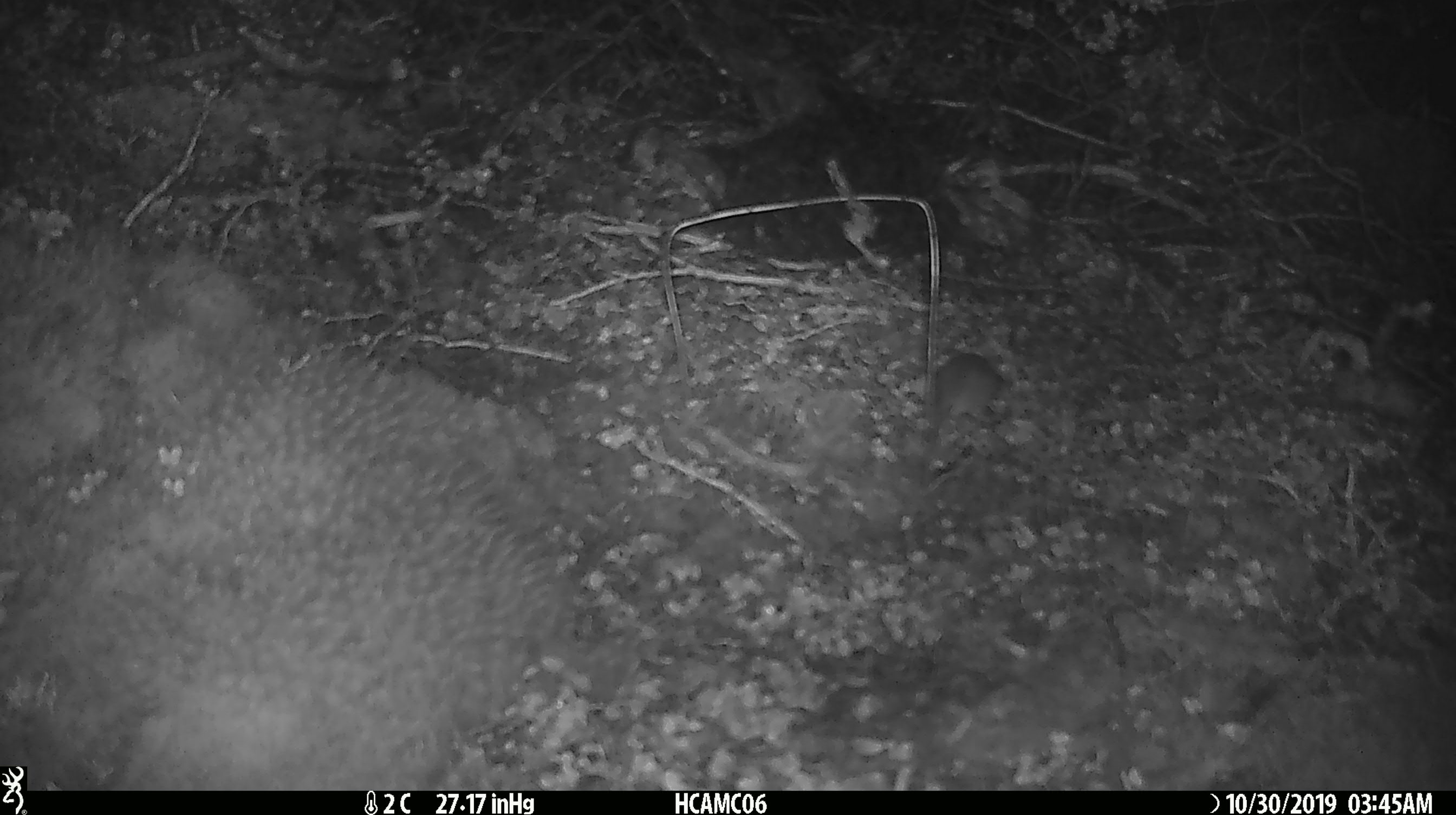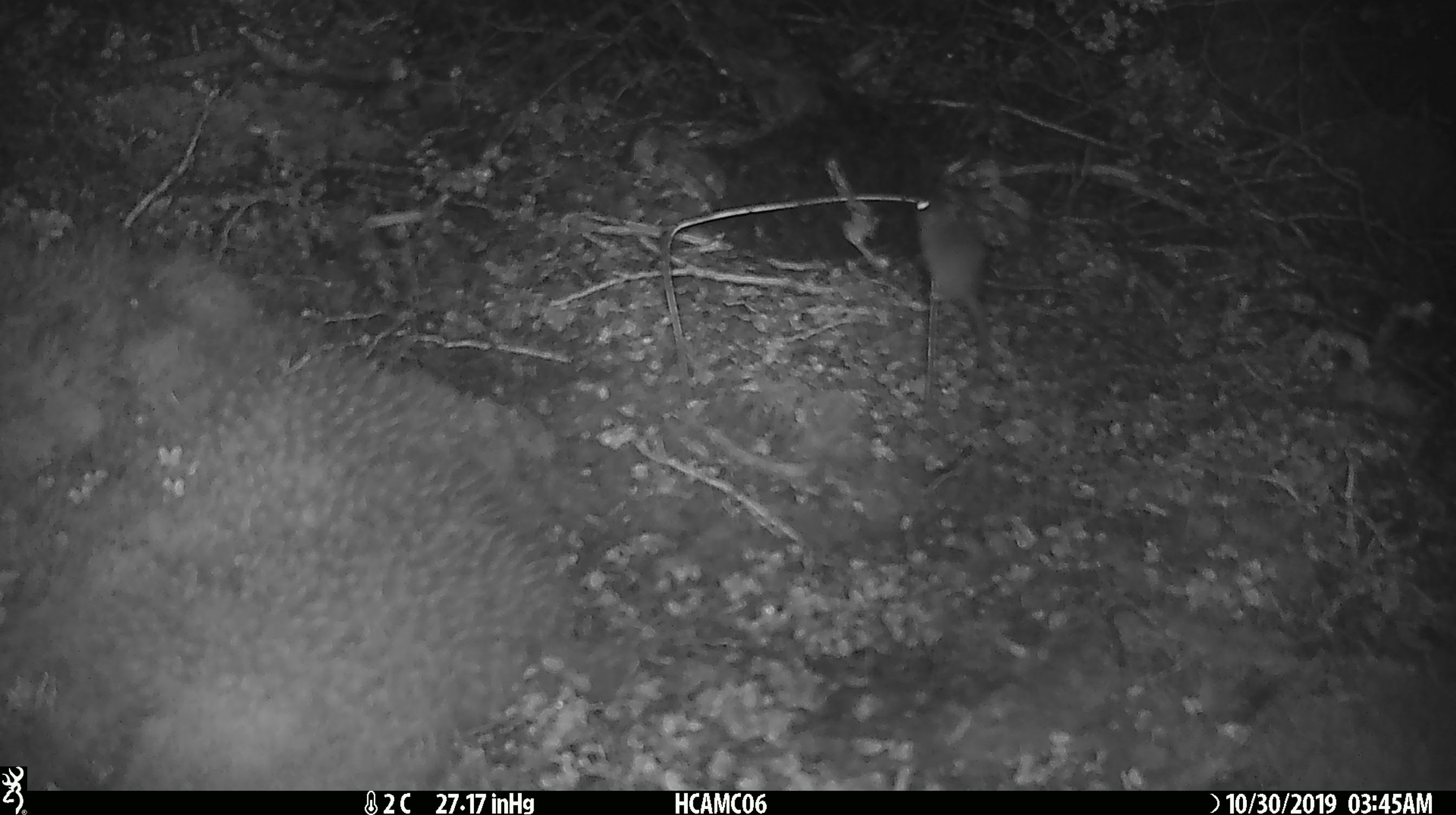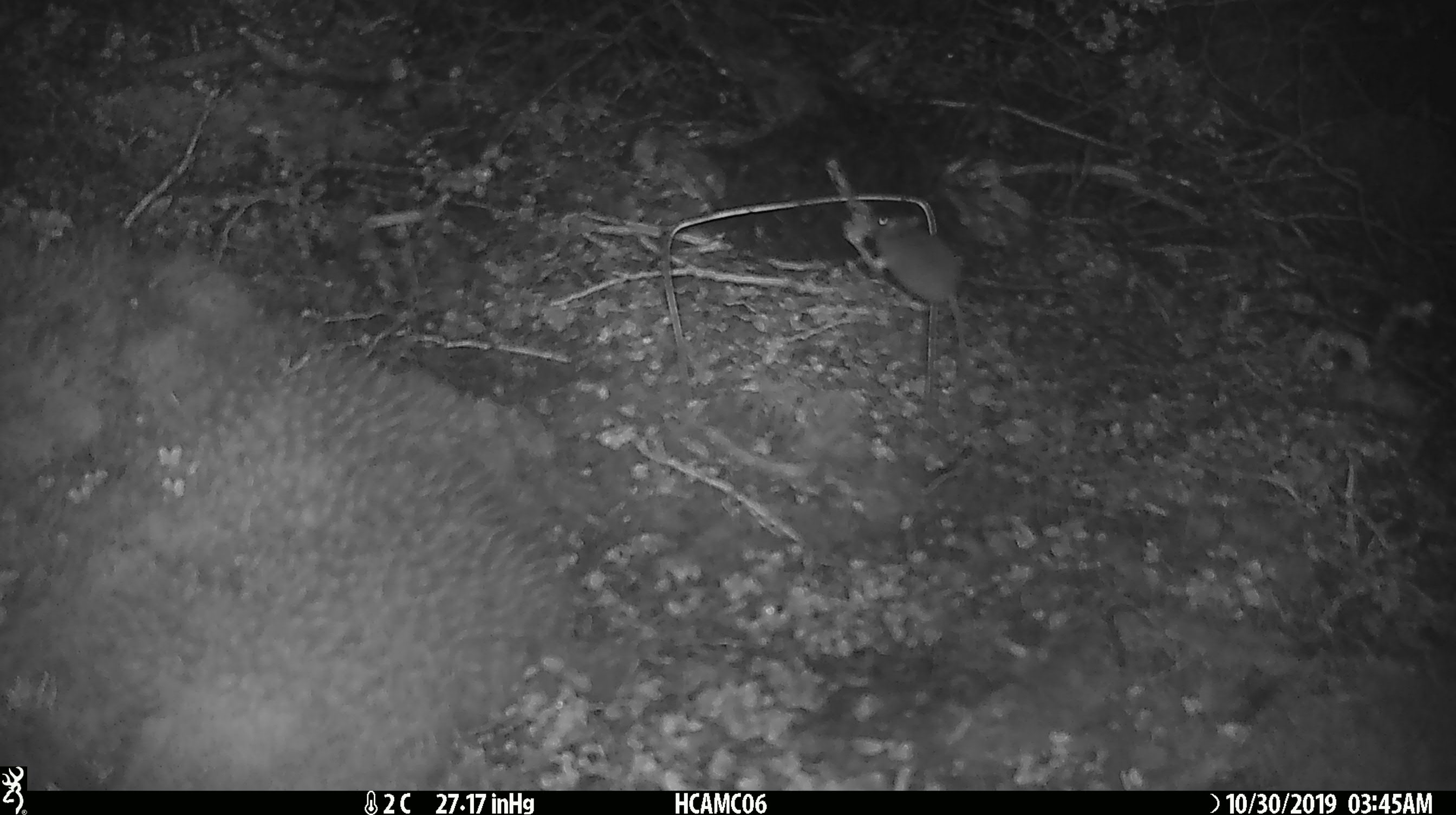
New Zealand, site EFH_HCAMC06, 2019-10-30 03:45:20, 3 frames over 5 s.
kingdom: Animalia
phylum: Chordata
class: Mammalia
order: Rodentia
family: Muridae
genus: Mus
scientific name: Mus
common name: mouse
Mouse (Mus).